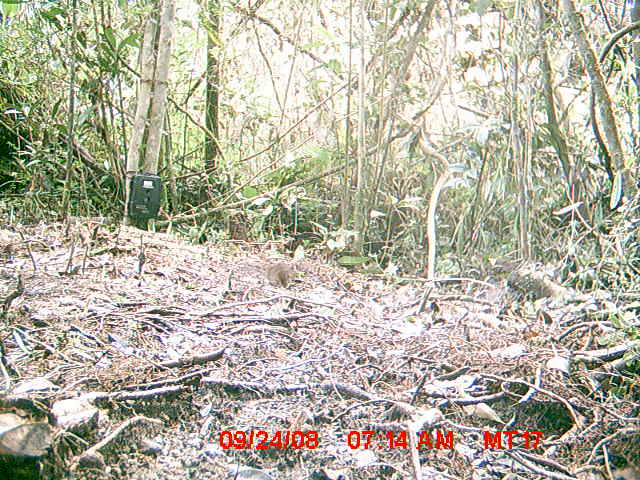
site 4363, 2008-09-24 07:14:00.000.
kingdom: Animalia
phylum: Chordata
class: Mammalia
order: Rodentia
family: Muridae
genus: Rattus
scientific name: Rattus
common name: rodent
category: unknown rat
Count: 1.